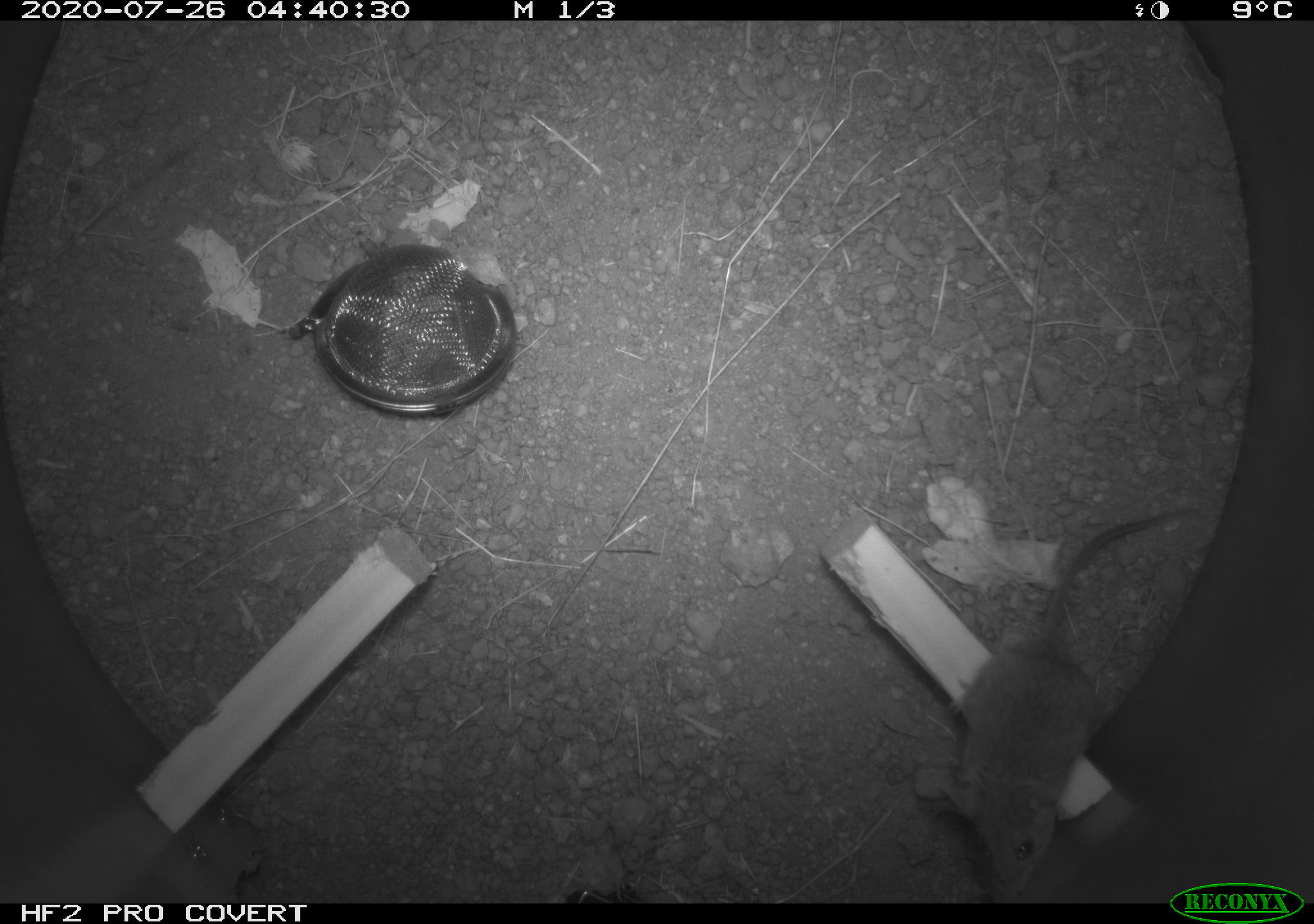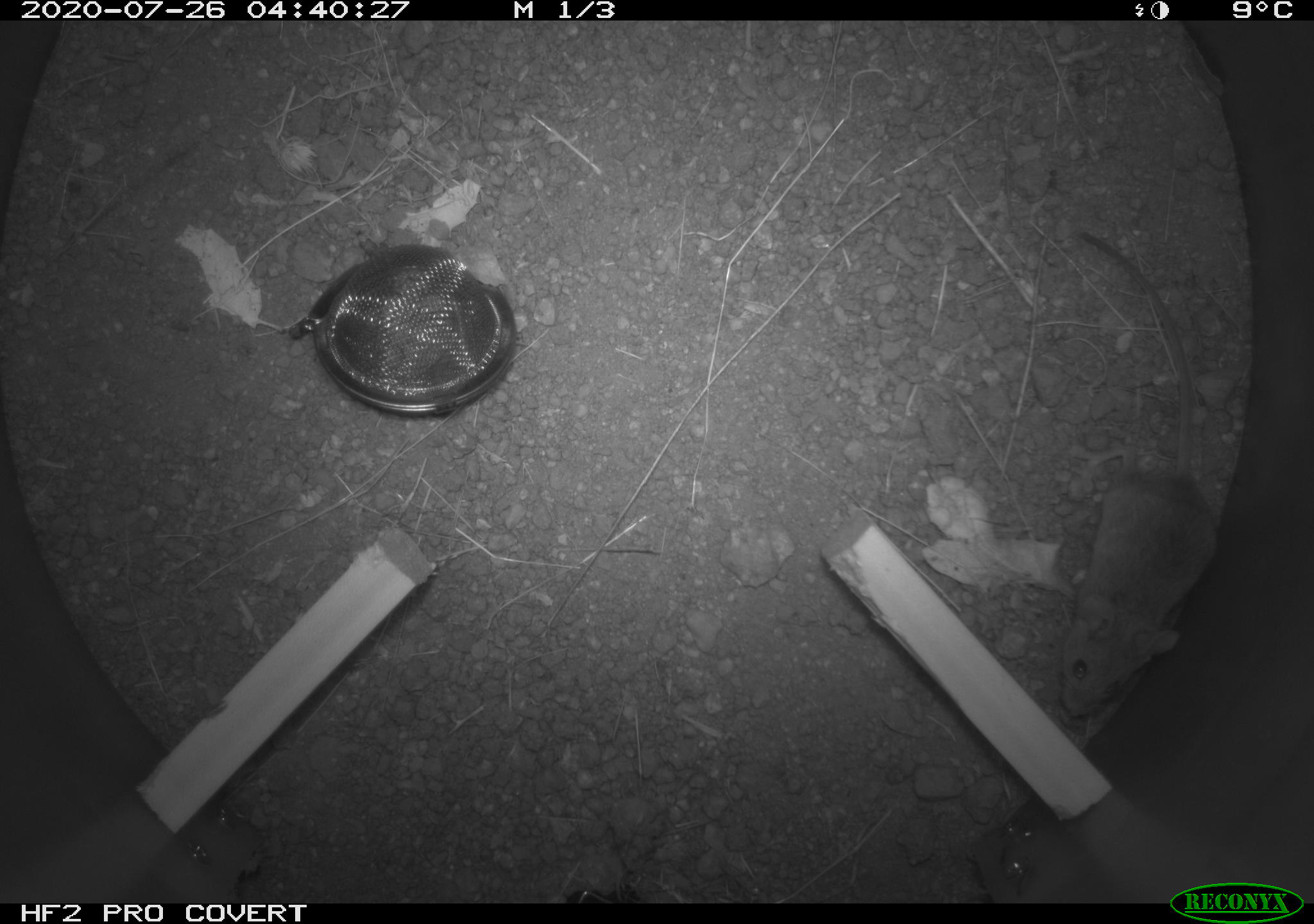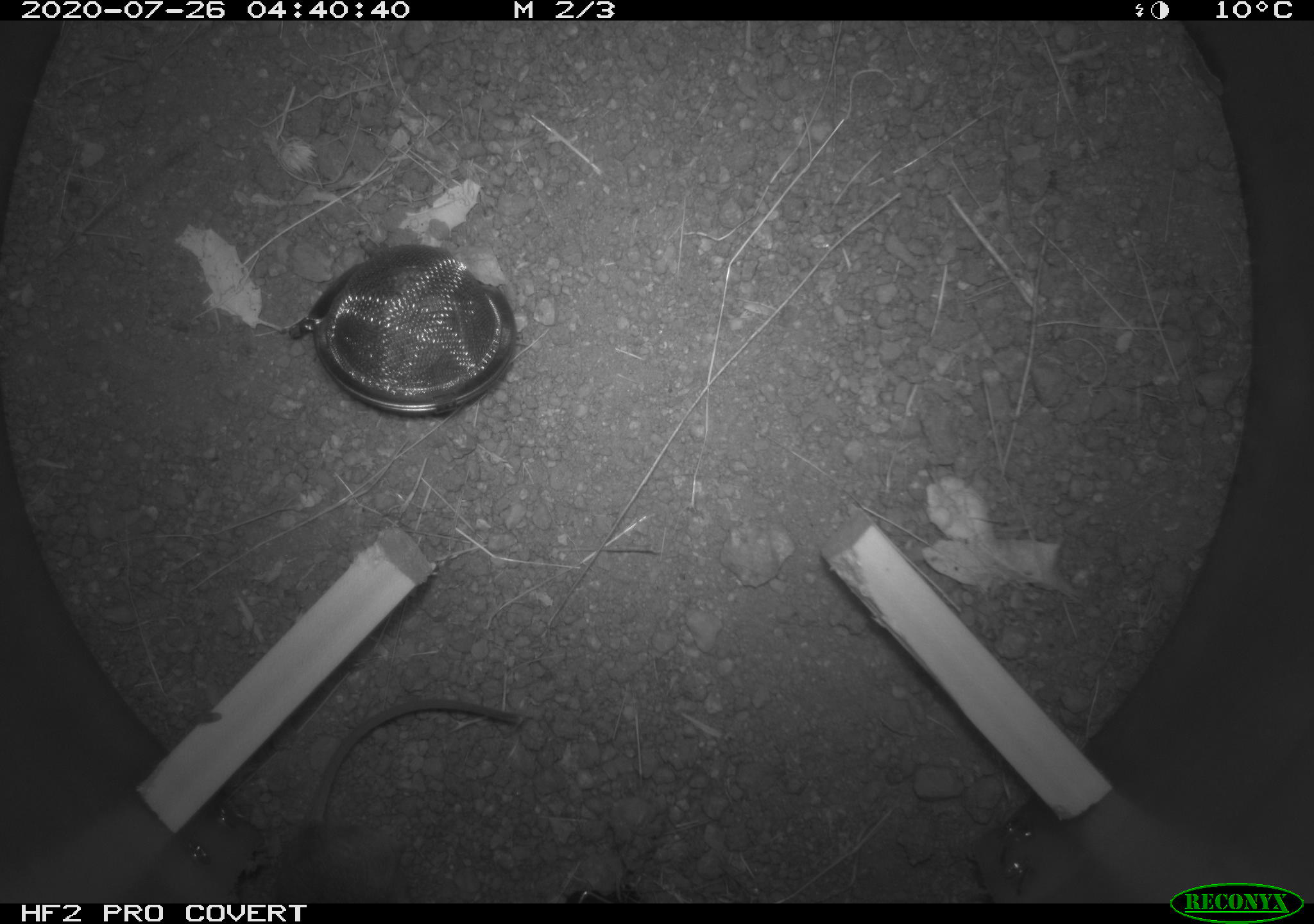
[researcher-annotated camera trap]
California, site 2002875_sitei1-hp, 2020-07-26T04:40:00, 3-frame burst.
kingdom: Animalia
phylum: Chordata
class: Mammalia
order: Rodentia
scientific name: Rodentia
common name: rodent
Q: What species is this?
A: Rodent (Rodentia).